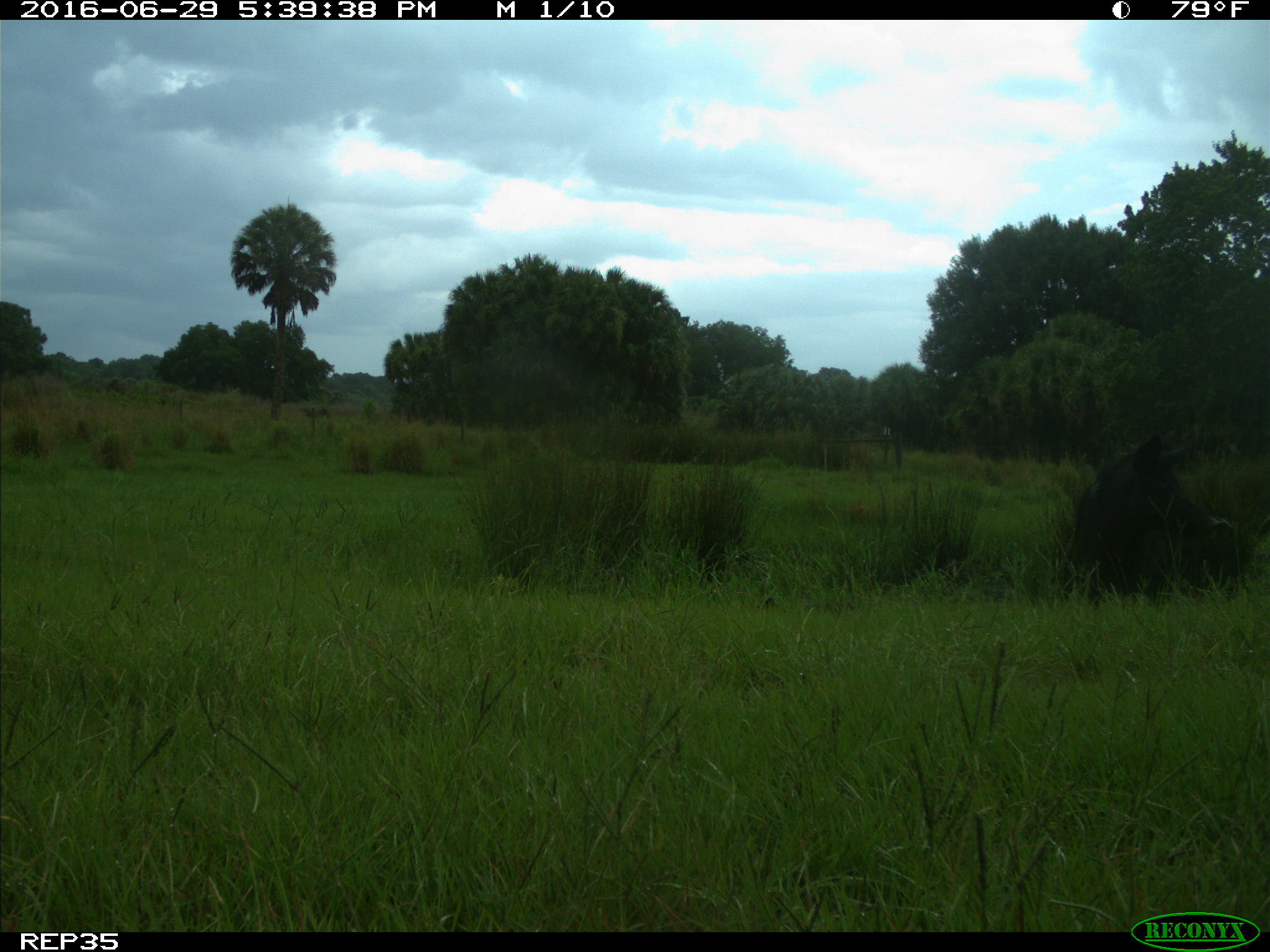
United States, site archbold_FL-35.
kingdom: Animalia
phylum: Chordata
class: Mammalia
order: Artiodactyla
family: Suidae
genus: Sus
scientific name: Sus scrofa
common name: wild boar